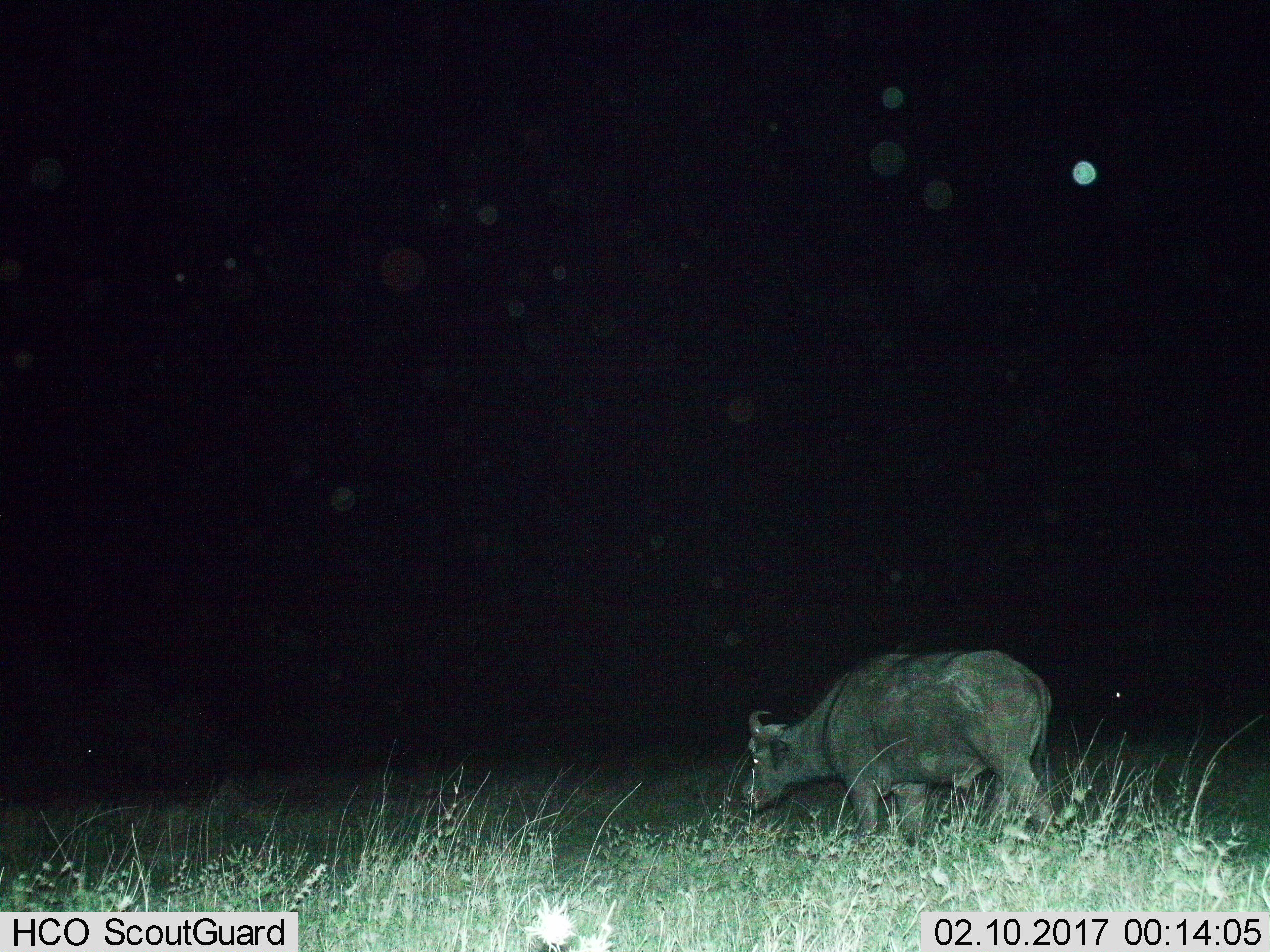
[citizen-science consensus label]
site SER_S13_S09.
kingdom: Animalia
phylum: Chordata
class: Mammalia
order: Artiodactyla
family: Bovidae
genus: Syncerus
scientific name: Syncerus caffer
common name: african buffalo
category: buffalo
Buffalo (african buffalo) (Syncerus caffer), count 1. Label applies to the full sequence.